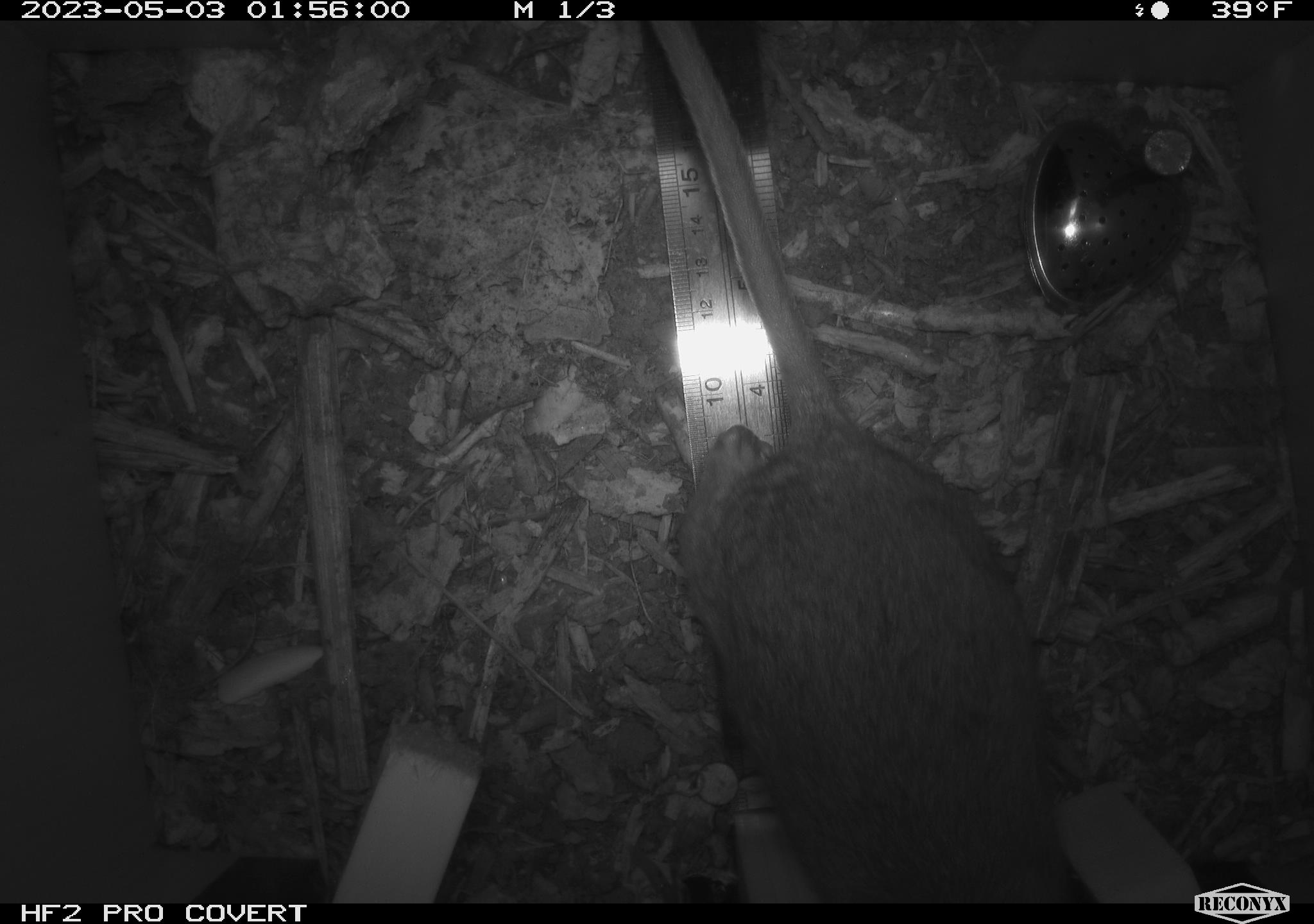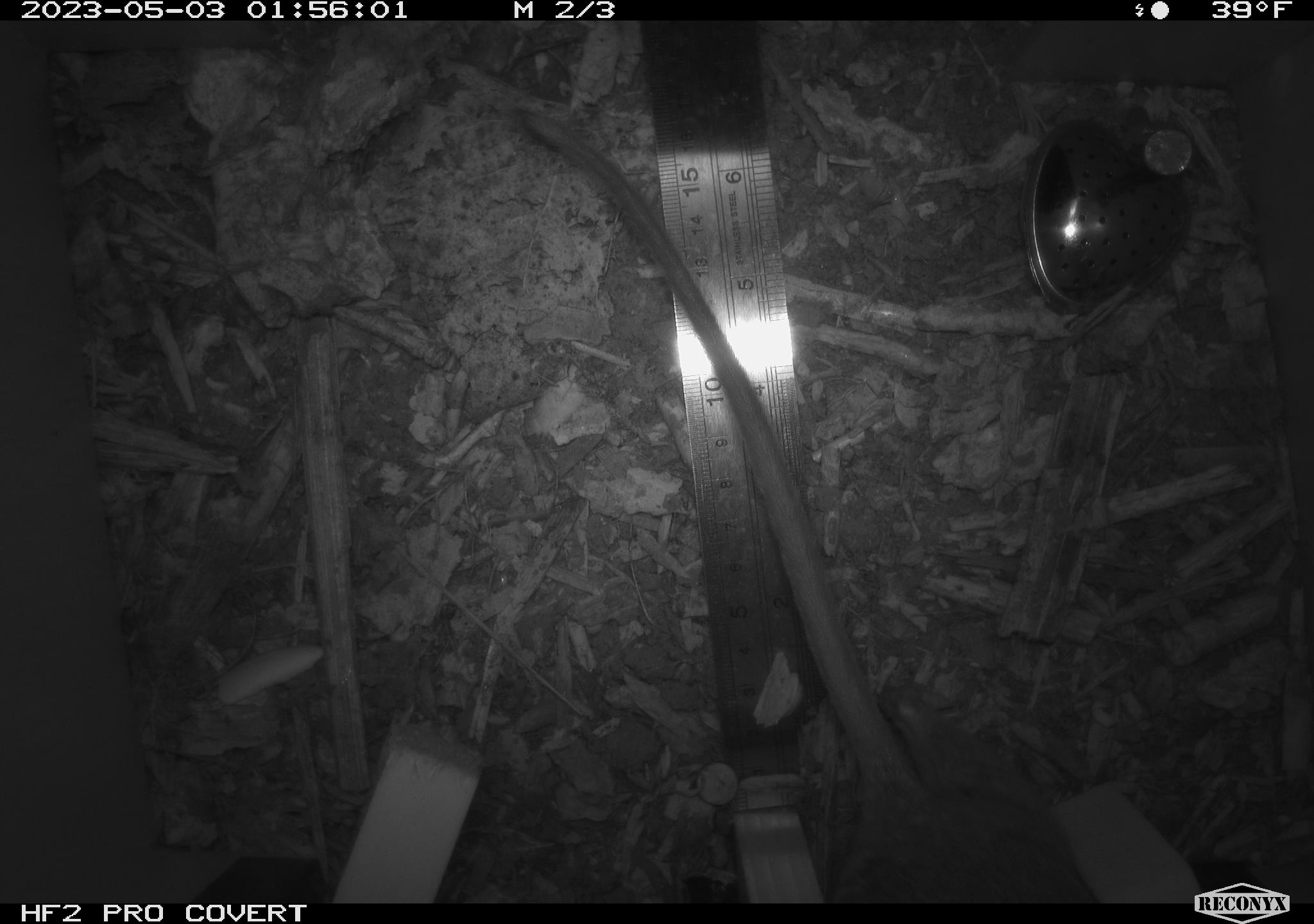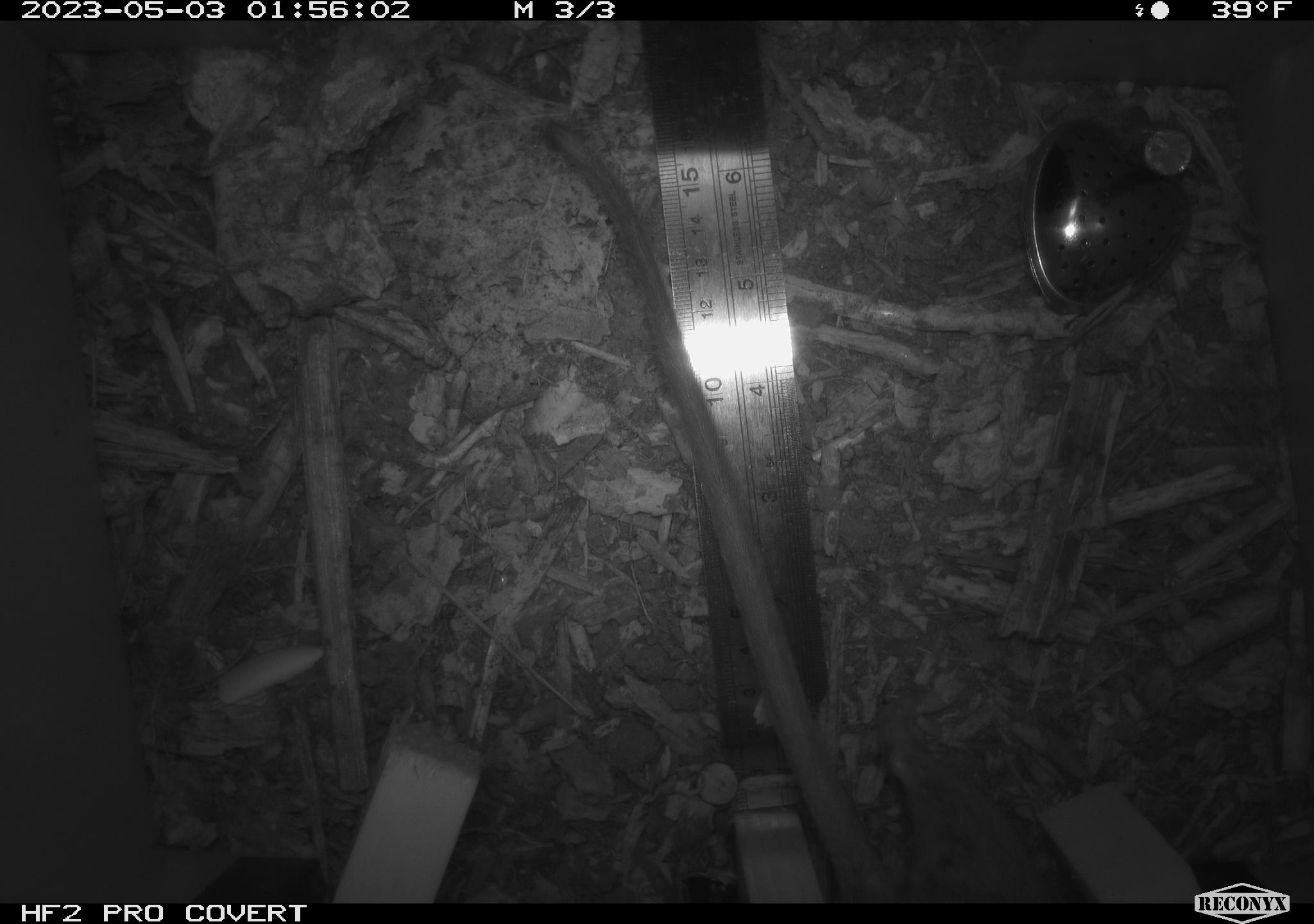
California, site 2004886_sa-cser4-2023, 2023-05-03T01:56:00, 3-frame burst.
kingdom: Animalia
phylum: Chordata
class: Mammalia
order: Rodentia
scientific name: Rodentia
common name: woodrat or rat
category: woodrat or rat species